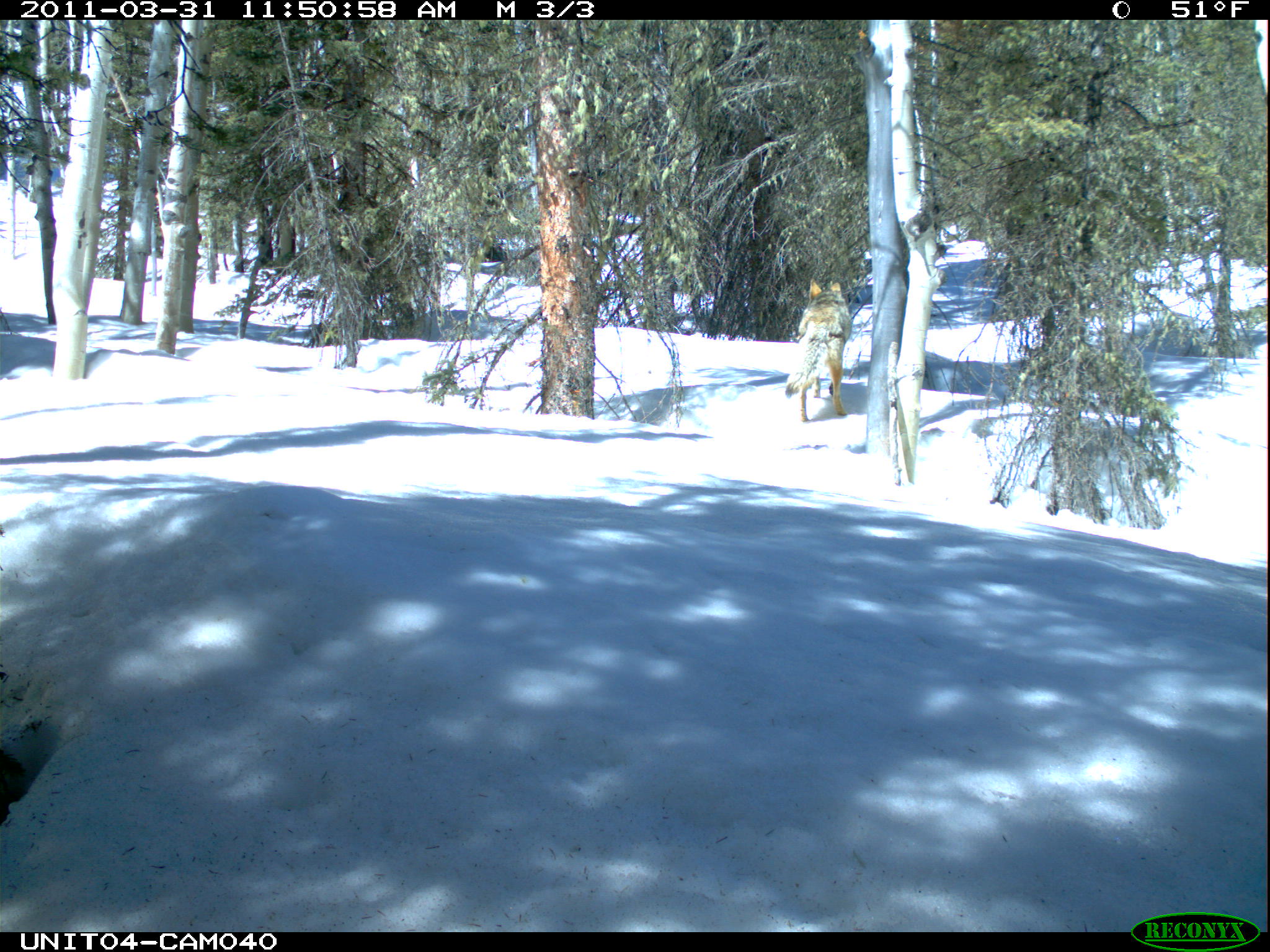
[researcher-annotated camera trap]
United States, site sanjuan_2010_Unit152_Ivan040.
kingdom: Animalia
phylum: Chordata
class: Mammalia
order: Carnivora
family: Canidae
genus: Canis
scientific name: Canis latrans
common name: coyote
Canis latrans (coyote).